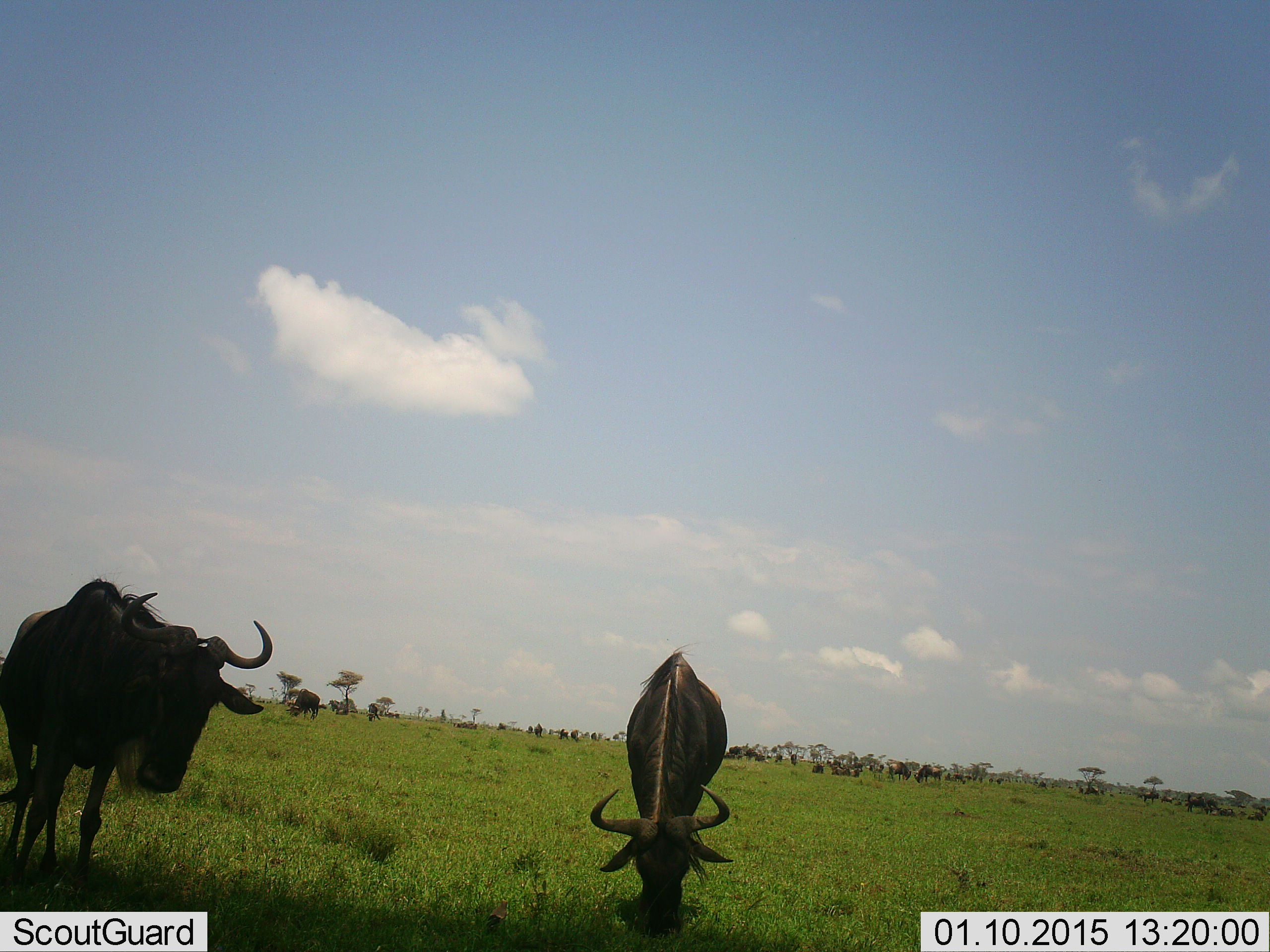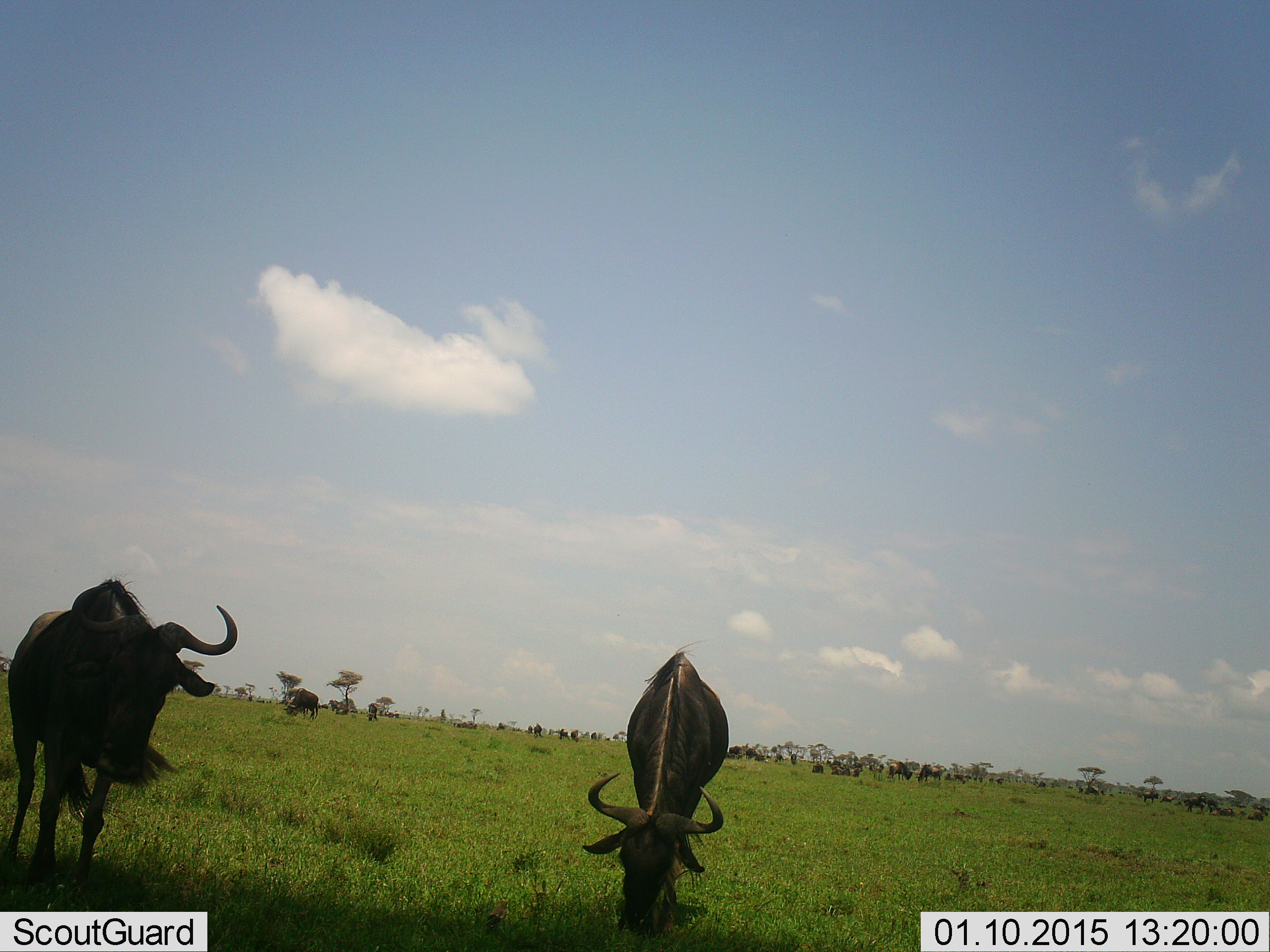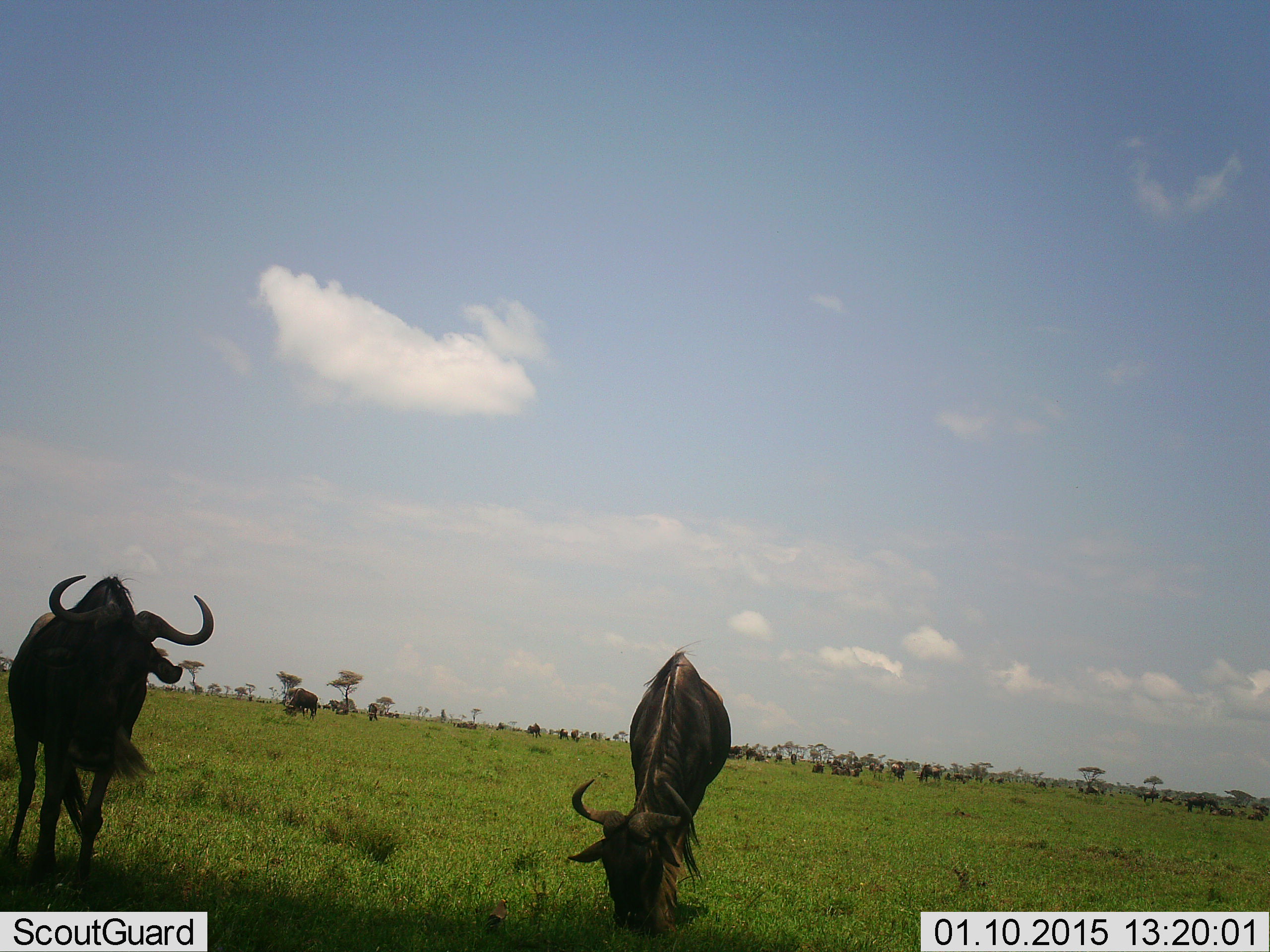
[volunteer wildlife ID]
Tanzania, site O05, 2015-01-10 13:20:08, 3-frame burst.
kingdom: Animalia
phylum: Chordata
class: Mammalia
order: Artiodactyla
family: Bovidae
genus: Connochaetes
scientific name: Connochaetes taurinus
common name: blue wildebeest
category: wildebeest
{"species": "wildebeest (blue wildebeest) (Connochaetes taurinus)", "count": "11-50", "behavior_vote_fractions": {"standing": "60%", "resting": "20%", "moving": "30%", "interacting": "0%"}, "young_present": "0%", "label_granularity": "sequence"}